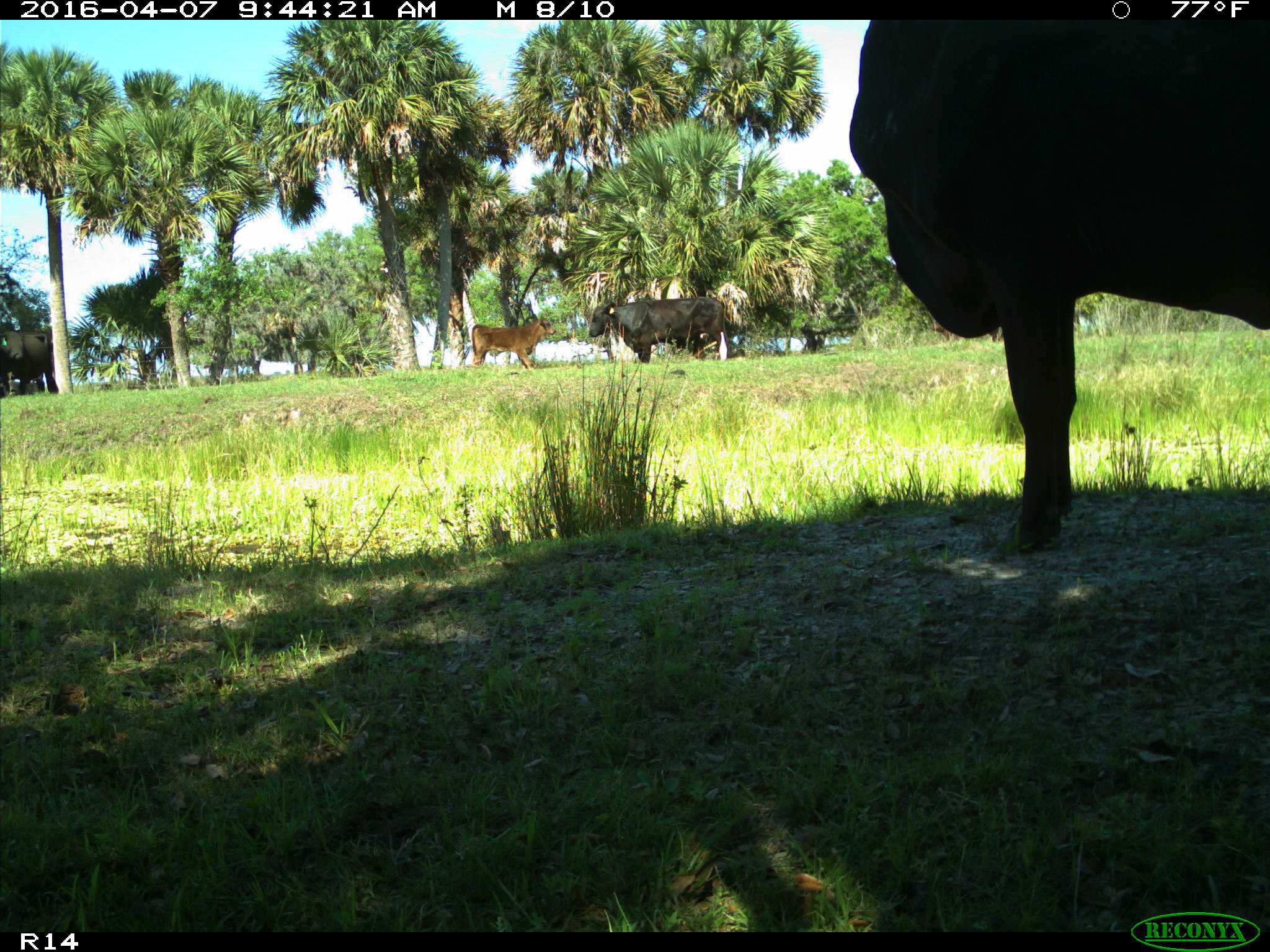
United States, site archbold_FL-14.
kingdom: Animalia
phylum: Chordata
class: Mammalia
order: Artiodactyla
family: Bovidae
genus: Bos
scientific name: Bos taurus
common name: domestic cow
Bos taurus (domestic cow).